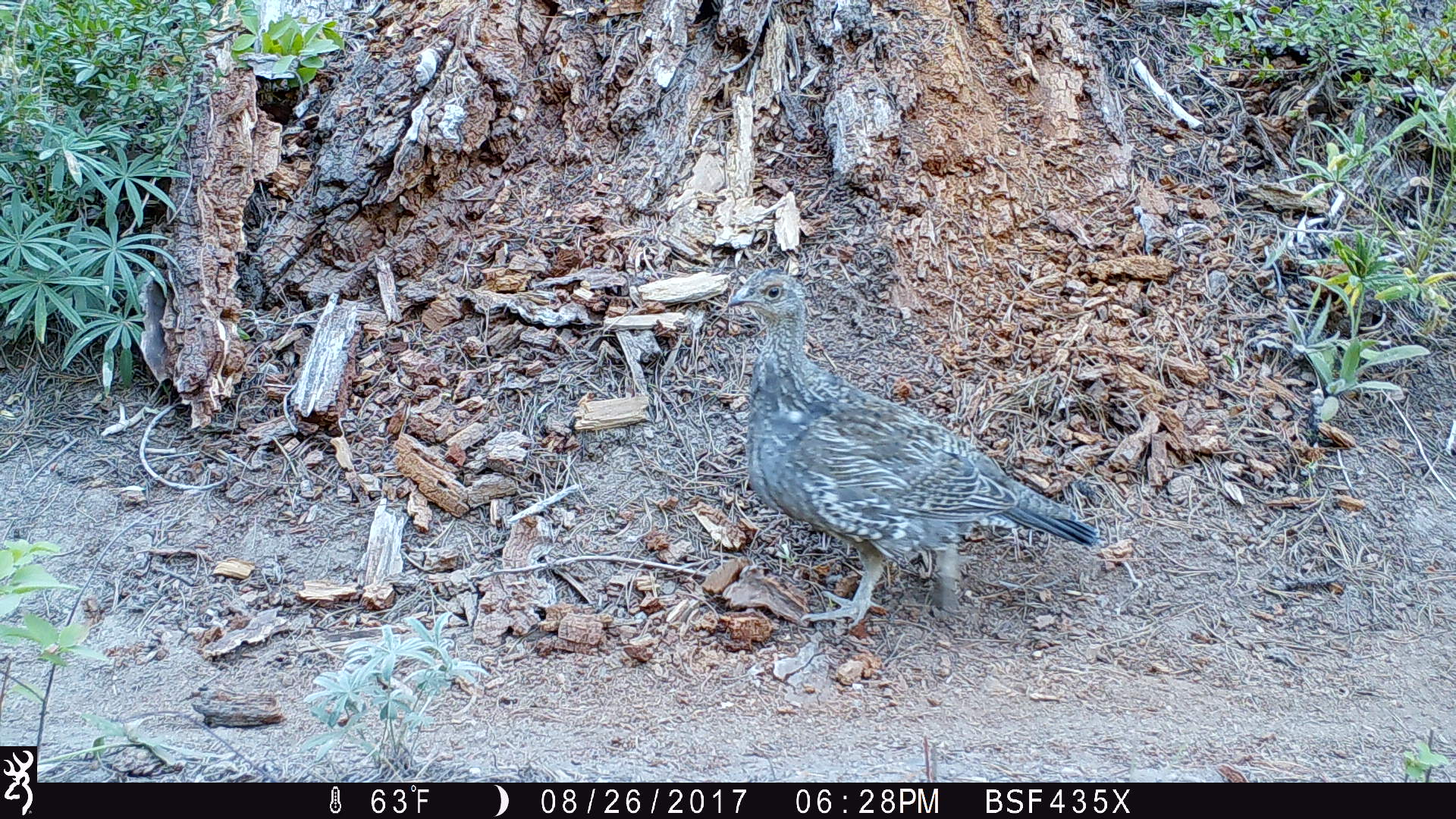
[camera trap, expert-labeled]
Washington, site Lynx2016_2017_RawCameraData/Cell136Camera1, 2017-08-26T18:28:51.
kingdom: Animalia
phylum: Chordata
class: Aves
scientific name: Aves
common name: birds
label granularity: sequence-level